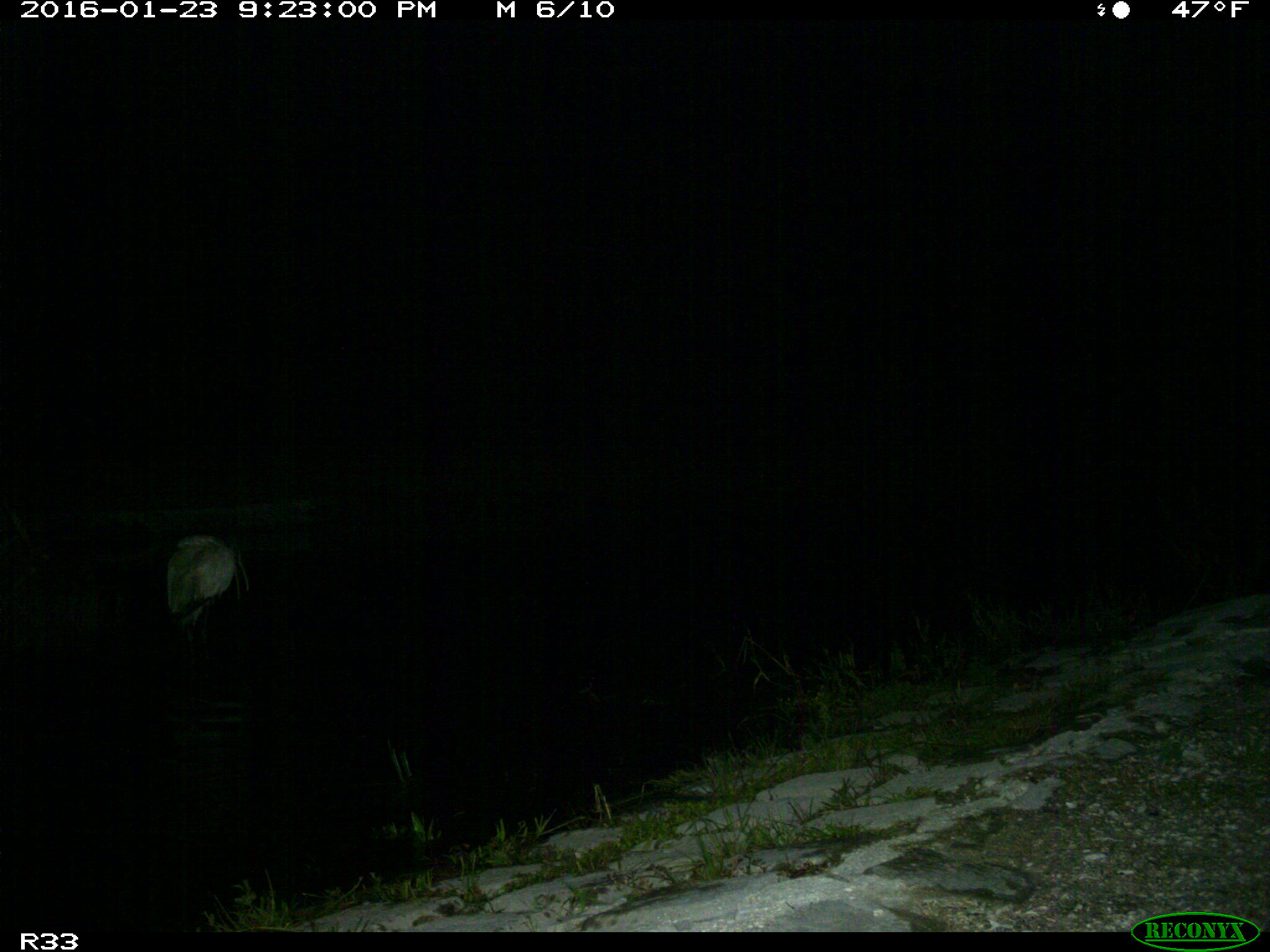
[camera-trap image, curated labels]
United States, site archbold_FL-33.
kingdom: Animalia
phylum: Chordata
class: Aves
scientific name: Aves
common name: birds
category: unidentified bird